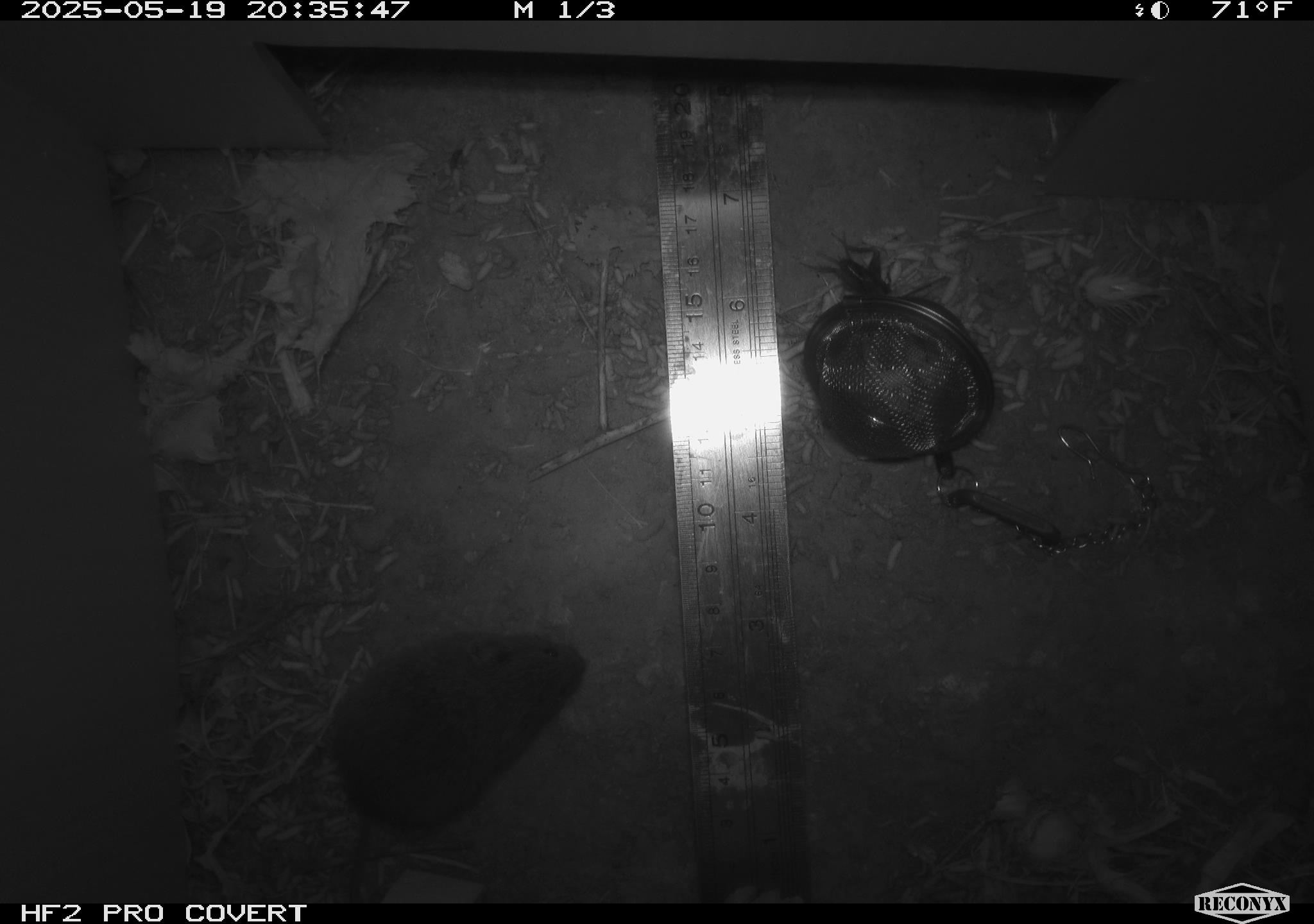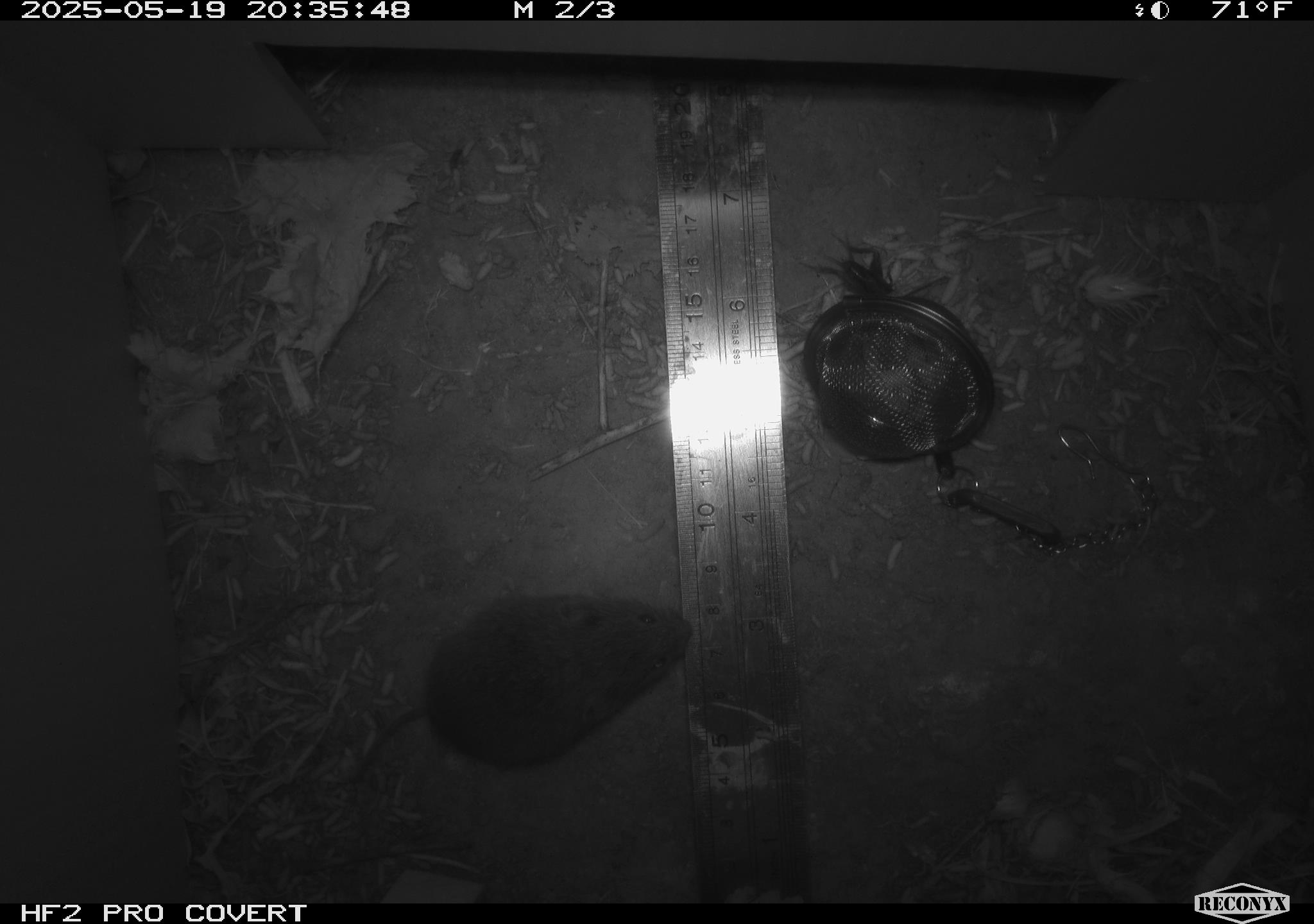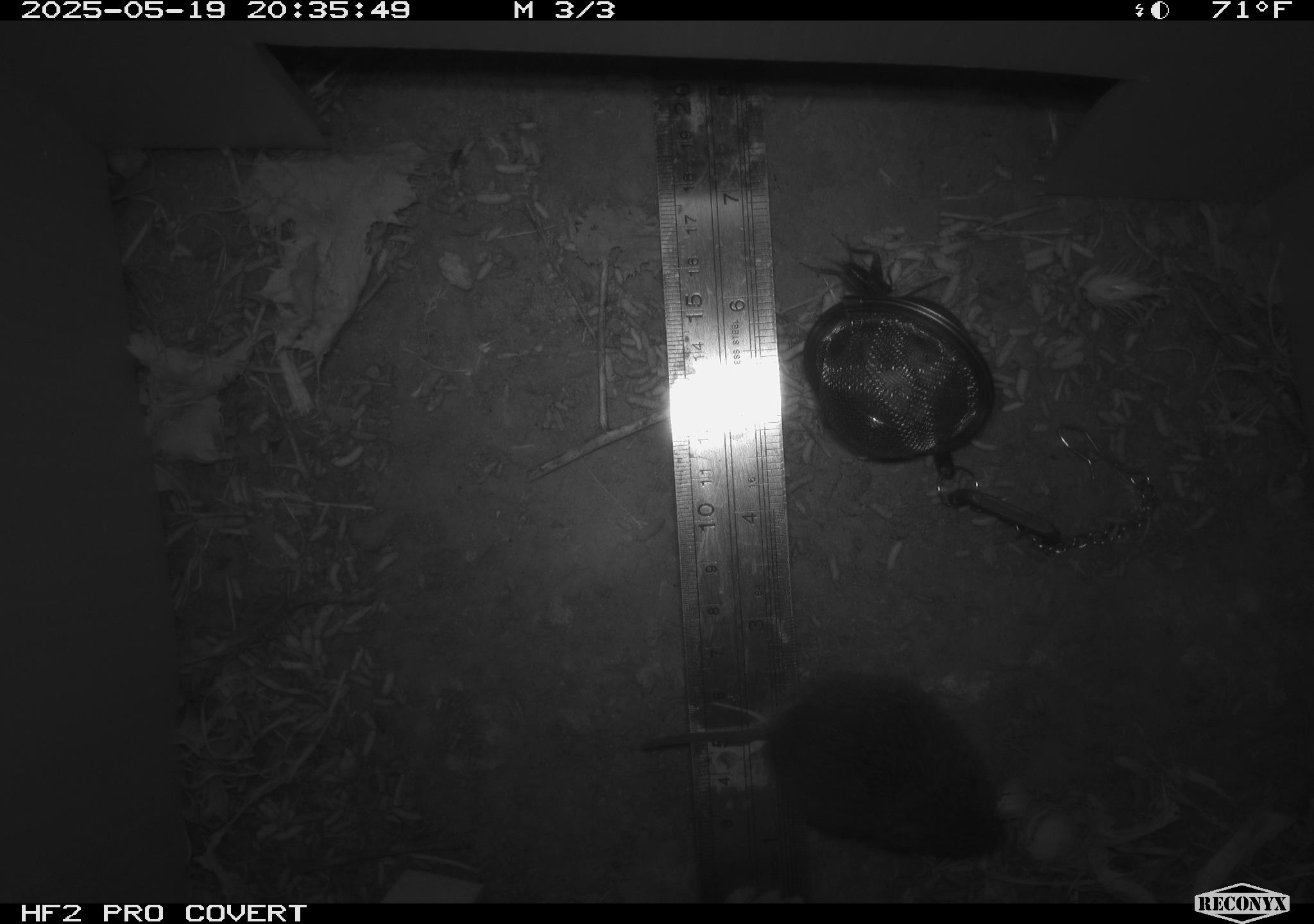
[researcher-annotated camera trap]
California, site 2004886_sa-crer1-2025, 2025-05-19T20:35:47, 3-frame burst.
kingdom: Animalia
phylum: Chordata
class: Mammalia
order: Rodentia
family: Cricetidae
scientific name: Arvicolinae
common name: voles, lemmings, and muskrats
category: arvicolinae subfamily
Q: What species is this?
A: Arvicolinae subfamily (voles, lemmings, and muskrats) (Arvicolinae).